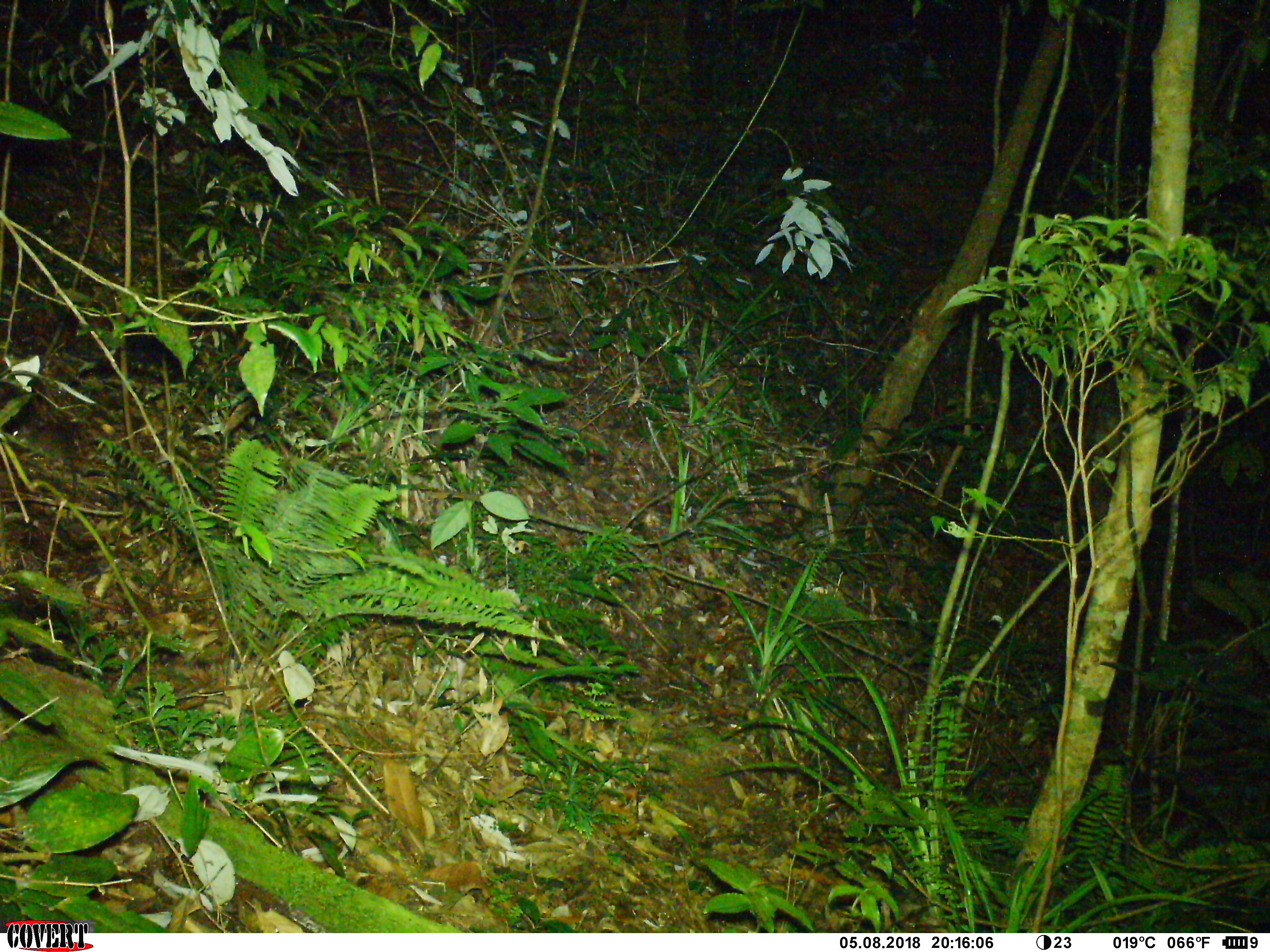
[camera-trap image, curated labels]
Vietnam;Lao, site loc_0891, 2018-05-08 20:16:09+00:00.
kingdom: Animalia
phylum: Chordata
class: Mammalia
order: Rodentia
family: Muridae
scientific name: Muridae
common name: old-world mice and rats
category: unidentified murid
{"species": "unidentified murid (old-world mice and rats) (Muridae)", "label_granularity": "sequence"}